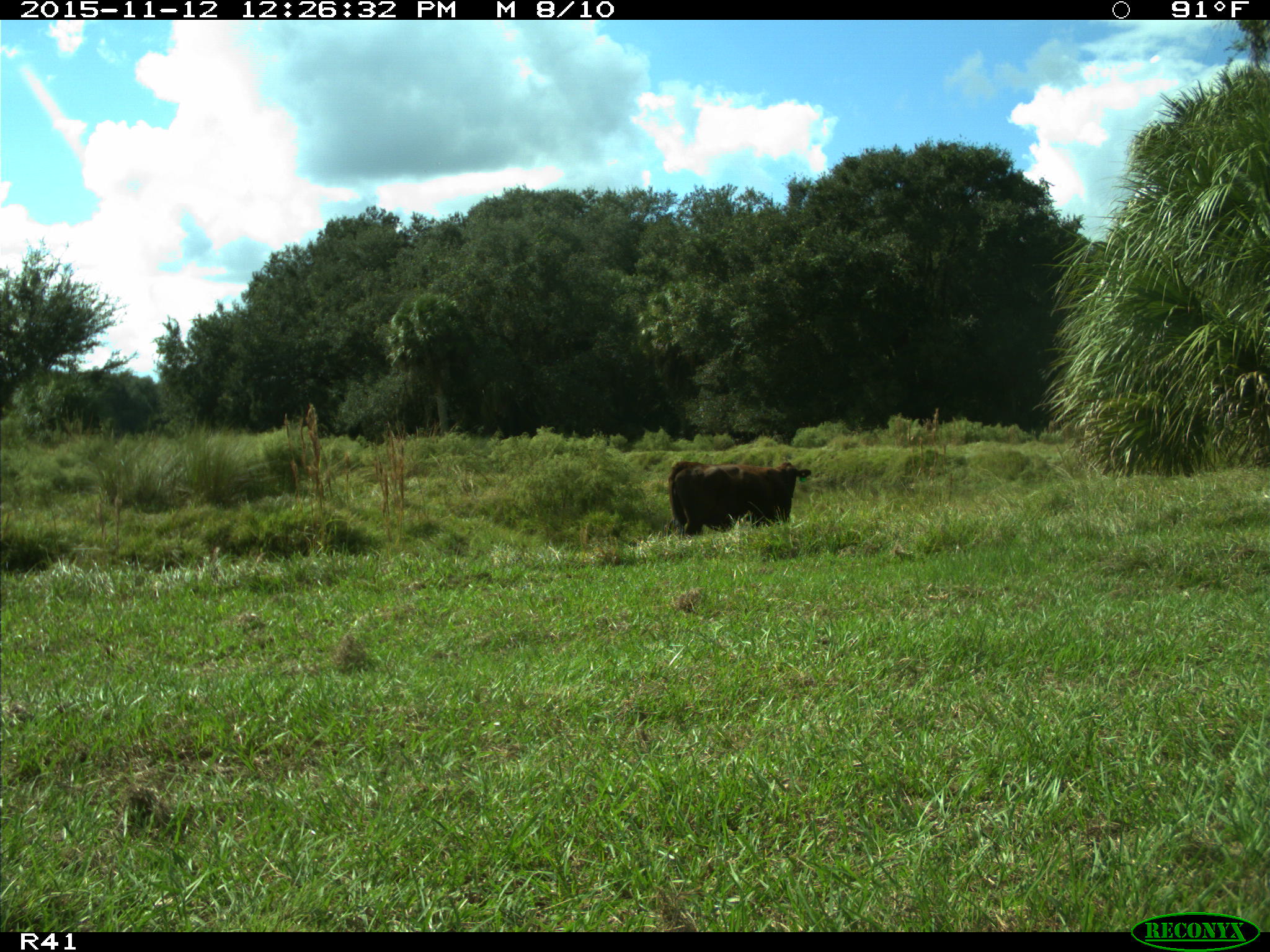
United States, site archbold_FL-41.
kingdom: Animalia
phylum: Chordata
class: Mammalia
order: Artiodactyla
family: Bovidae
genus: Bos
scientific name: Bos taurus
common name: domestic cow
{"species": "Bos taurus (domestic cow)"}